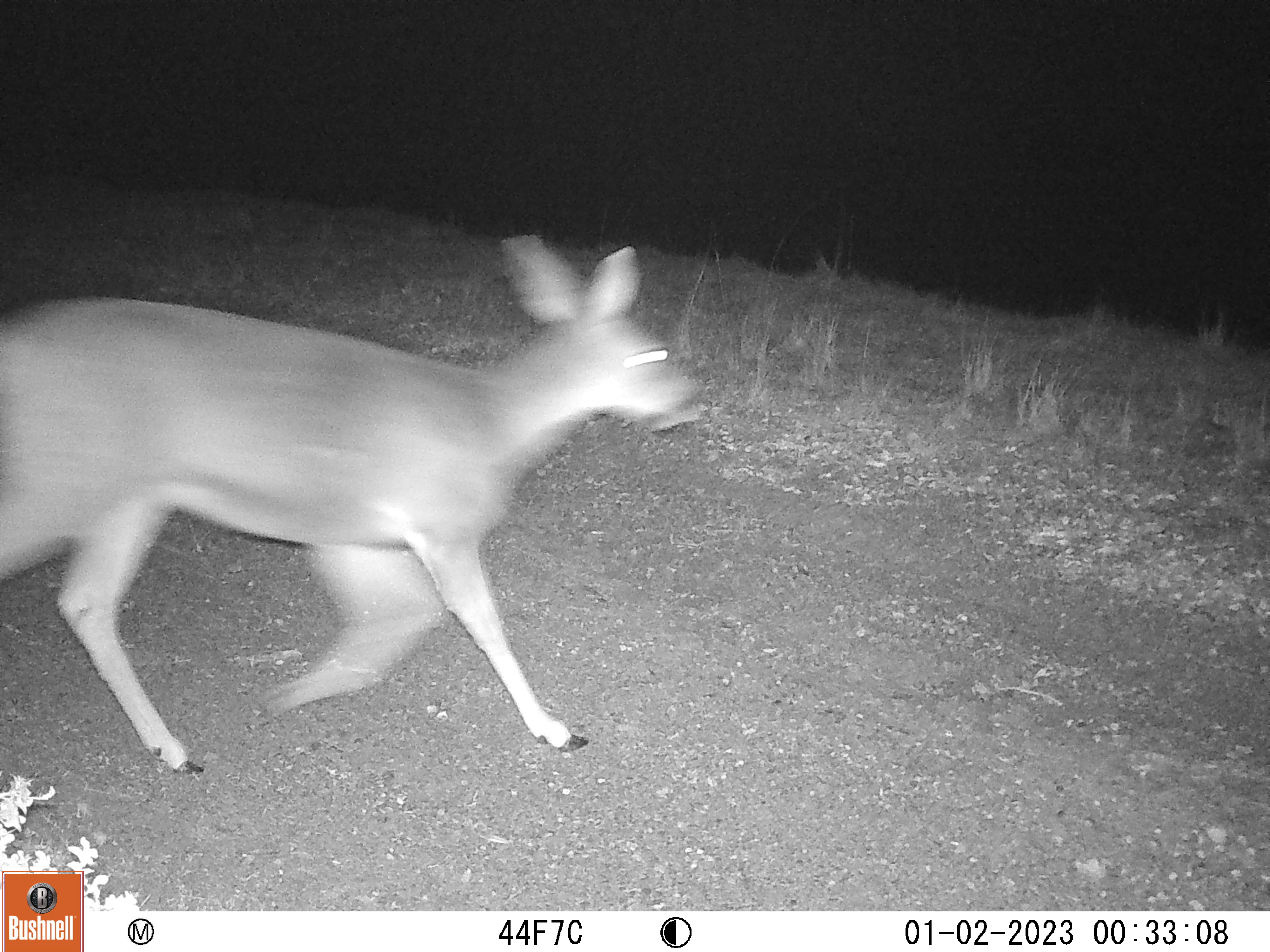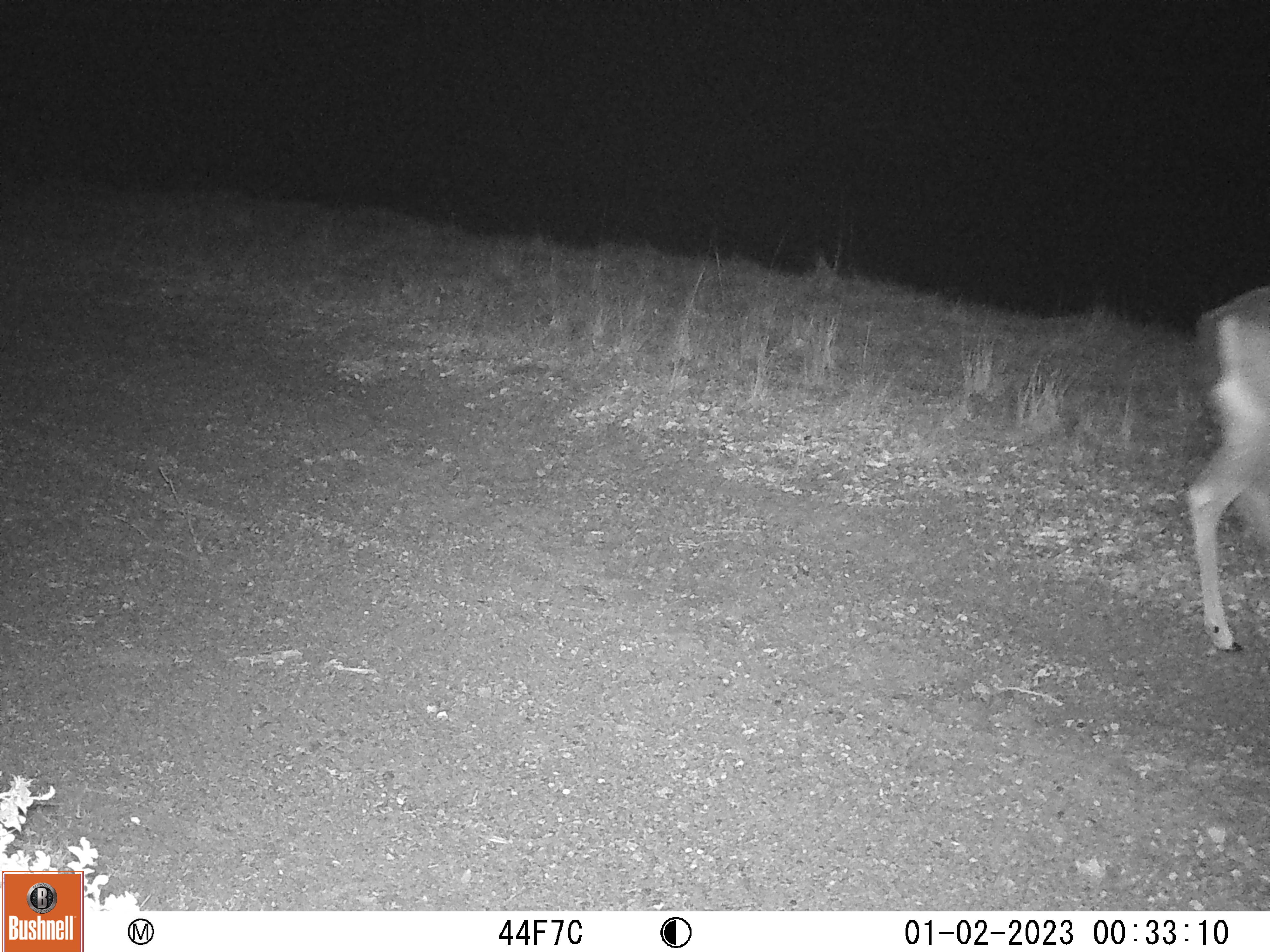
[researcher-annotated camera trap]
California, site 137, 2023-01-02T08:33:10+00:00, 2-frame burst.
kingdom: Animalia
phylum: Chordata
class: Mammalia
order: Artiodactyla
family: Cervidae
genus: Odocoileus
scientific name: Odocoileus hemionus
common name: mule deer